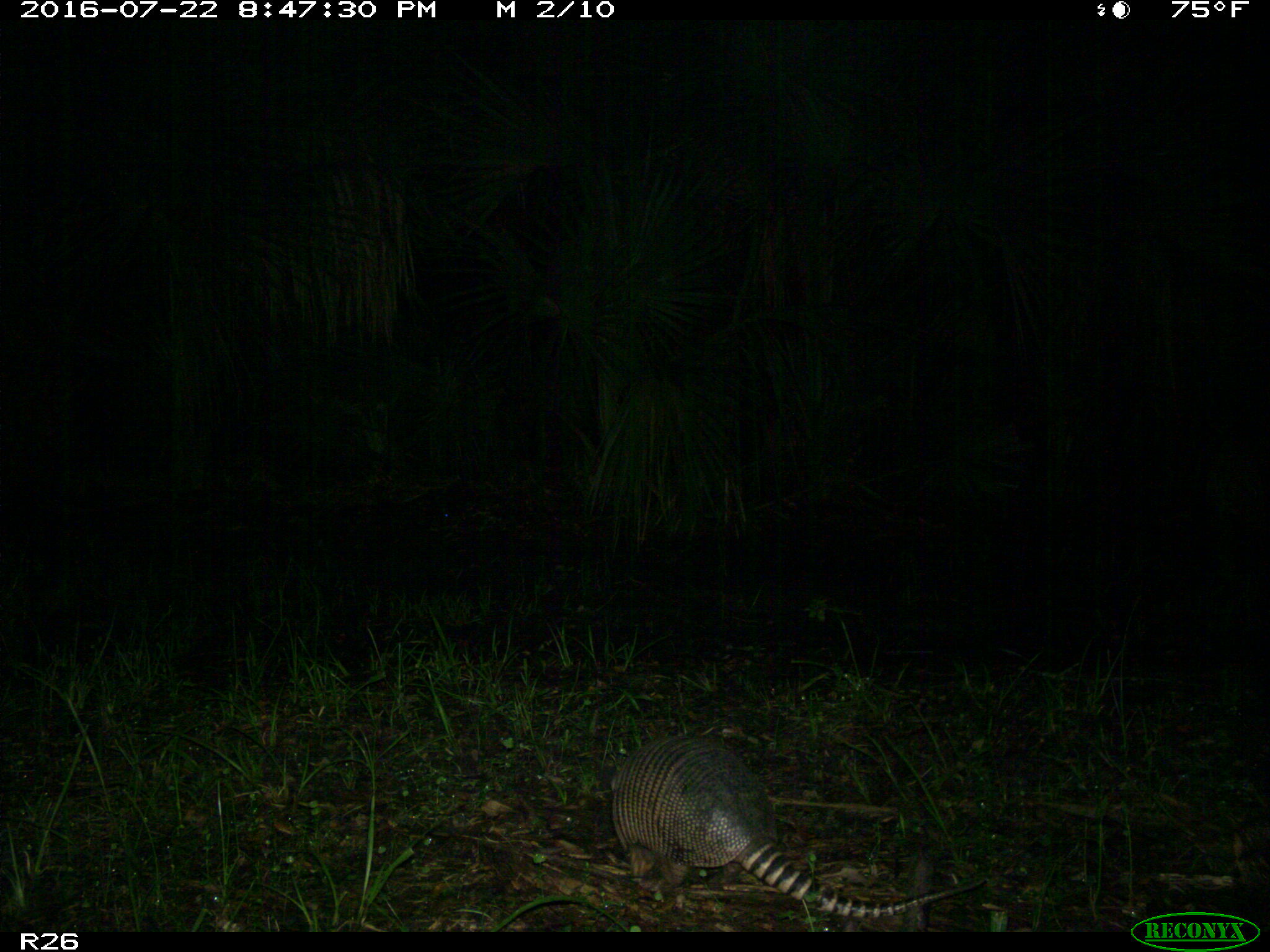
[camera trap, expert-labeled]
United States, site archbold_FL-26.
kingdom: Animalia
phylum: Chordata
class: Mammalia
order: Cingulata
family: Dasypodidae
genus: Dasypus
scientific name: Dasypus novemcinctus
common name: nine-banded armadillo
Dasypus novemcinctus (nine-banded armadillo).